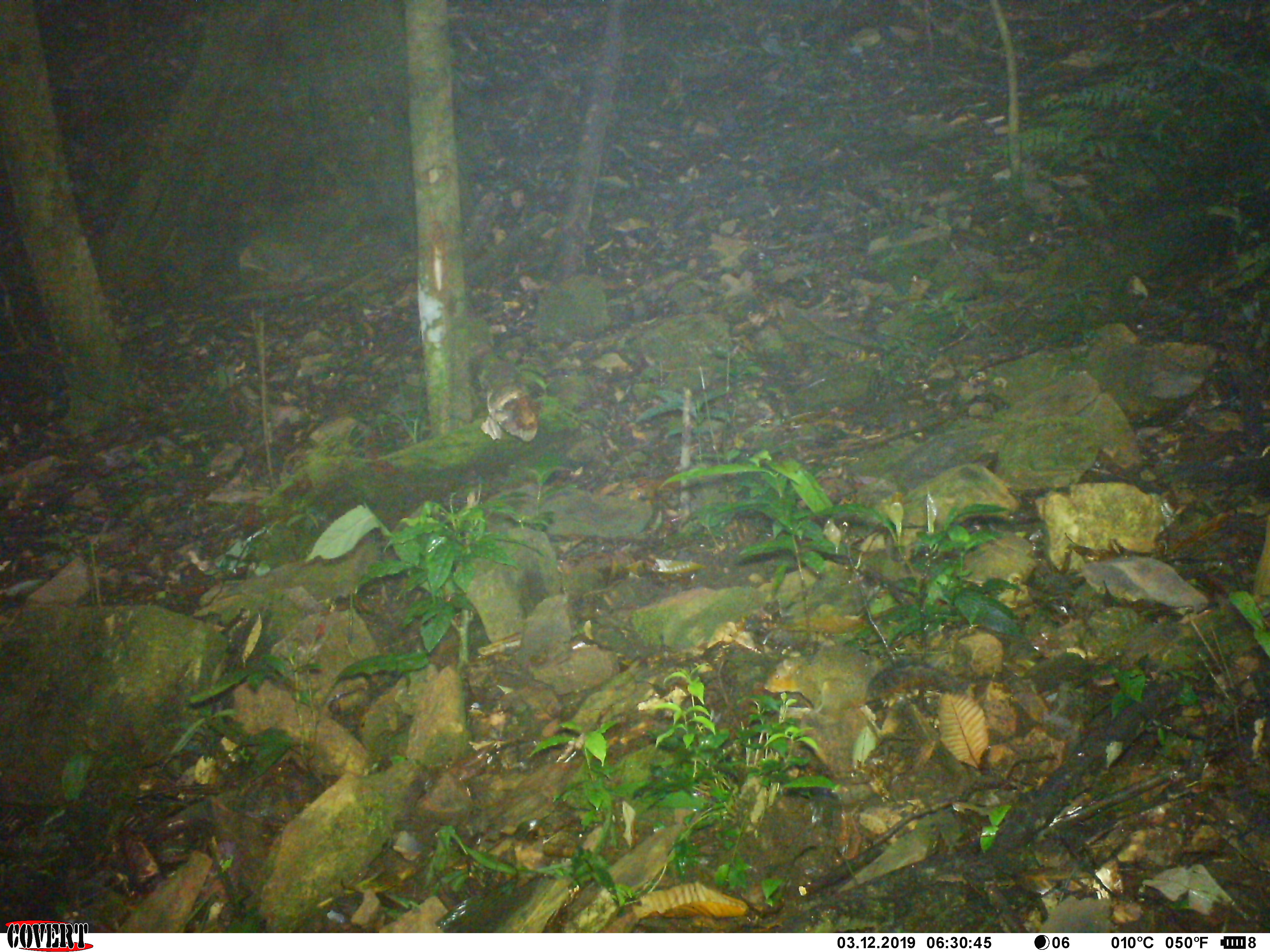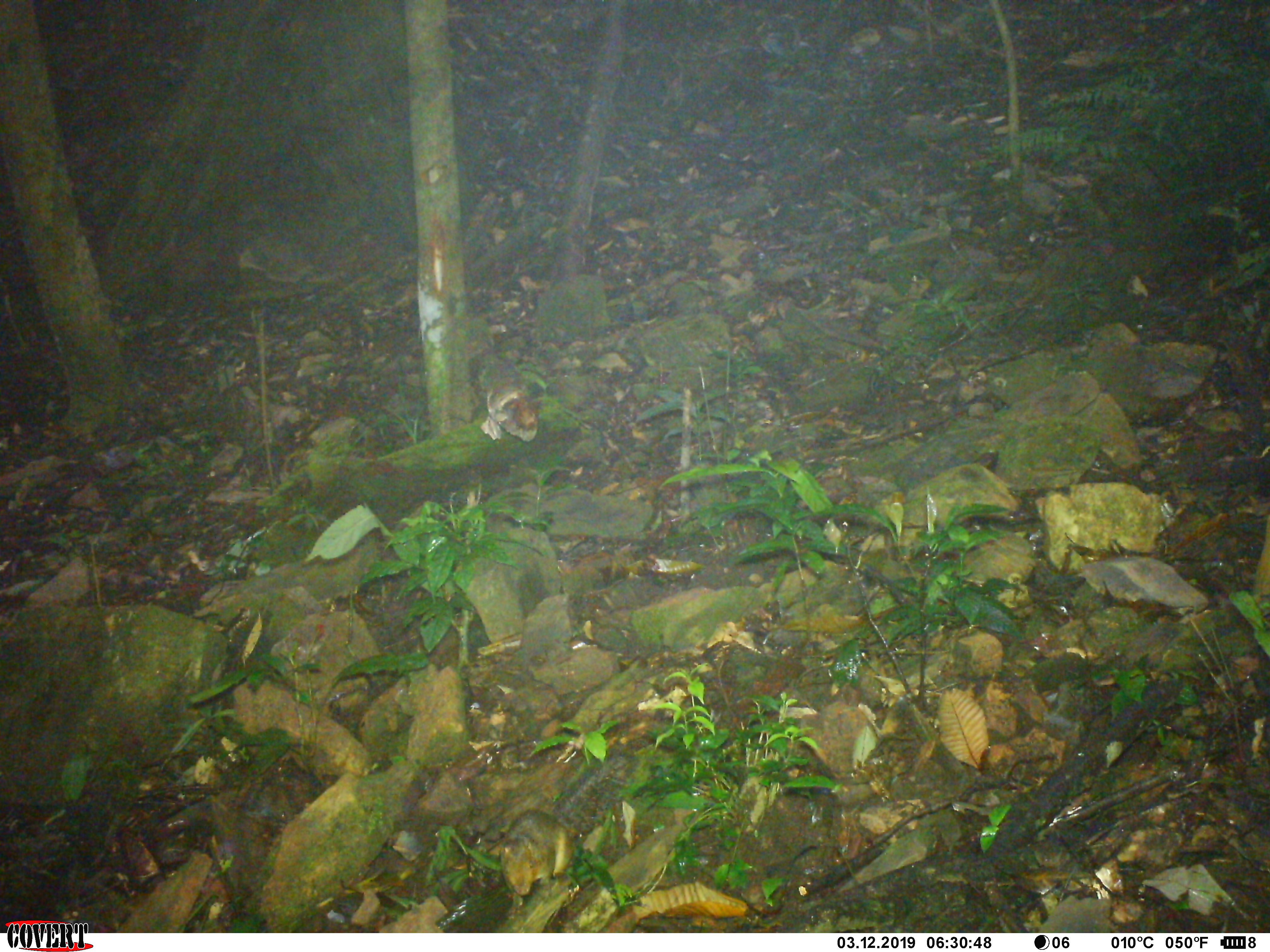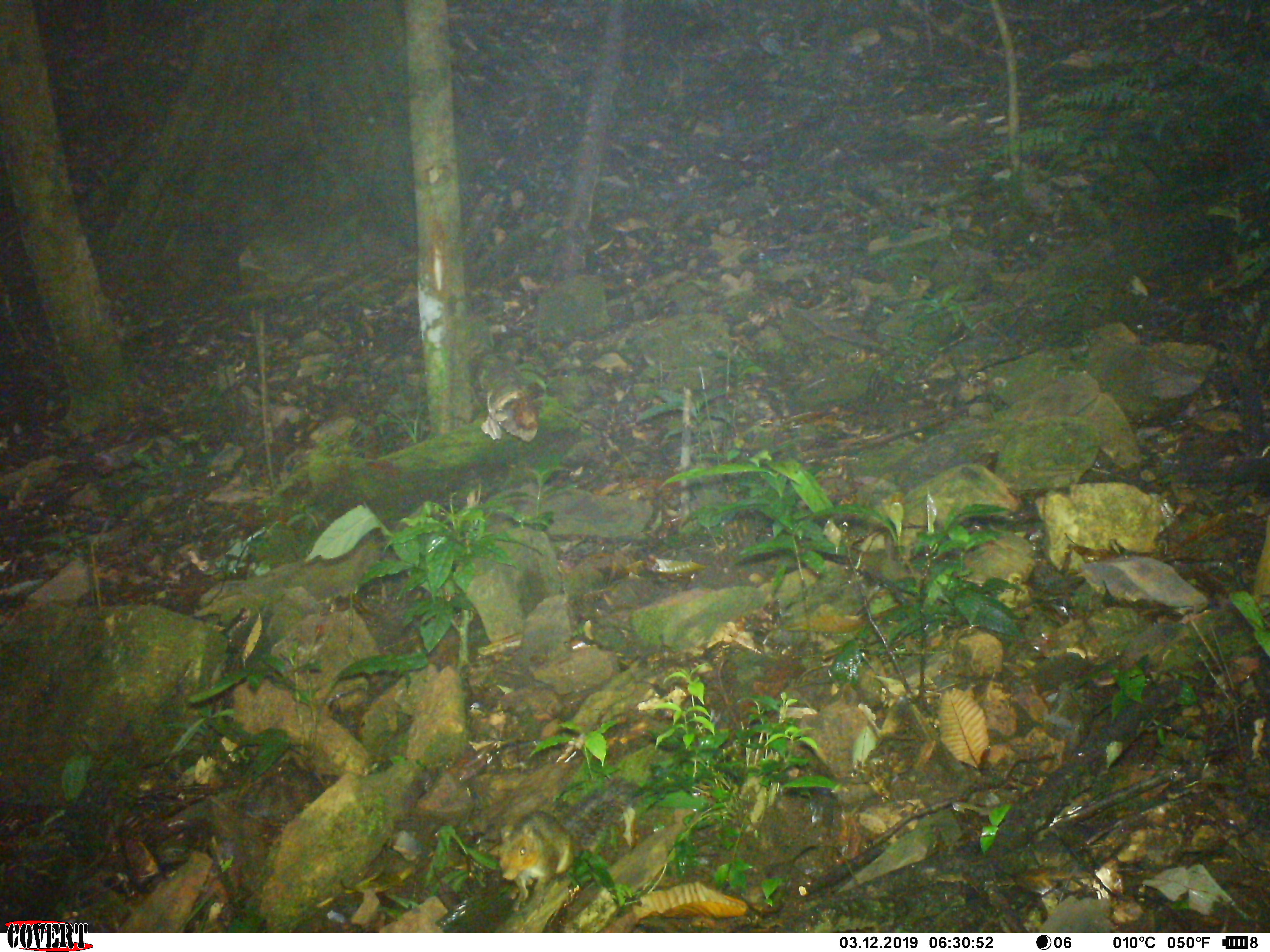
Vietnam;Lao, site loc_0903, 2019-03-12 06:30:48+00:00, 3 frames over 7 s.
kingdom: Animalia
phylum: Chordata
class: Mammalia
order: Rodentia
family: Sciuridae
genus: Dremomys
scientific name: Dremomys rufigenis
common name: red-cheeked squirrel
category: red cheeked squirrel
Red cheeked squirrel (red-cheeked squirrel) (Dremomys rufigenis). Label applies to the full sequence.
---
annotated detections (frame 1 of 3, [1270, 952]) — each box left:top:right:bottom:
red cheeked squirrel: 762:643:970:728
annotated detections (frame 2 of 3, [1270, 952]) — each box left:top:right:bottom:
red cheeked squirrel: 498:749:637:920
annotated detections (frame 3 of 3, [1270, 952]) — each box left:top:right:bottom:
red cheeked squirrel: 497:777:644:912